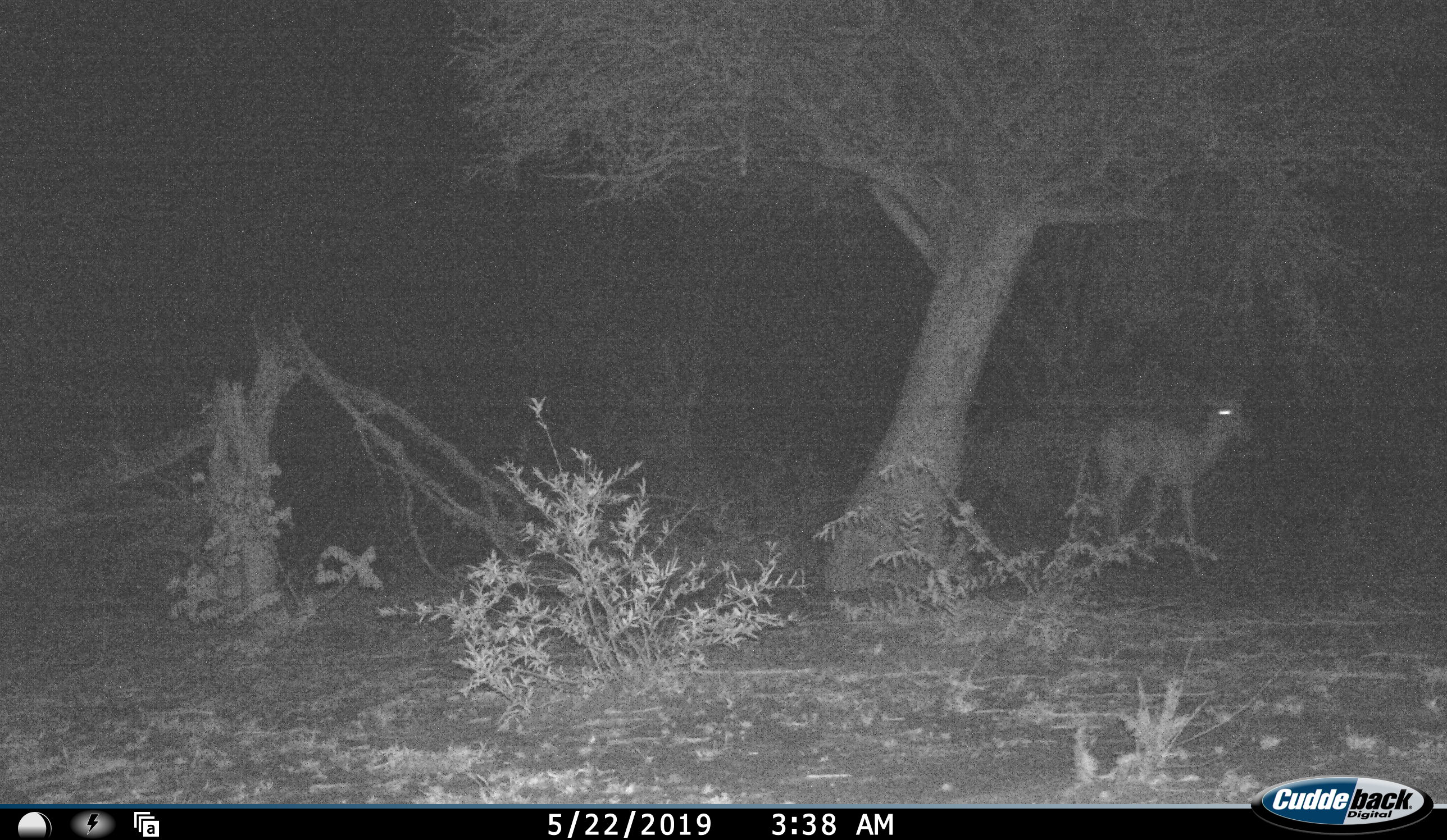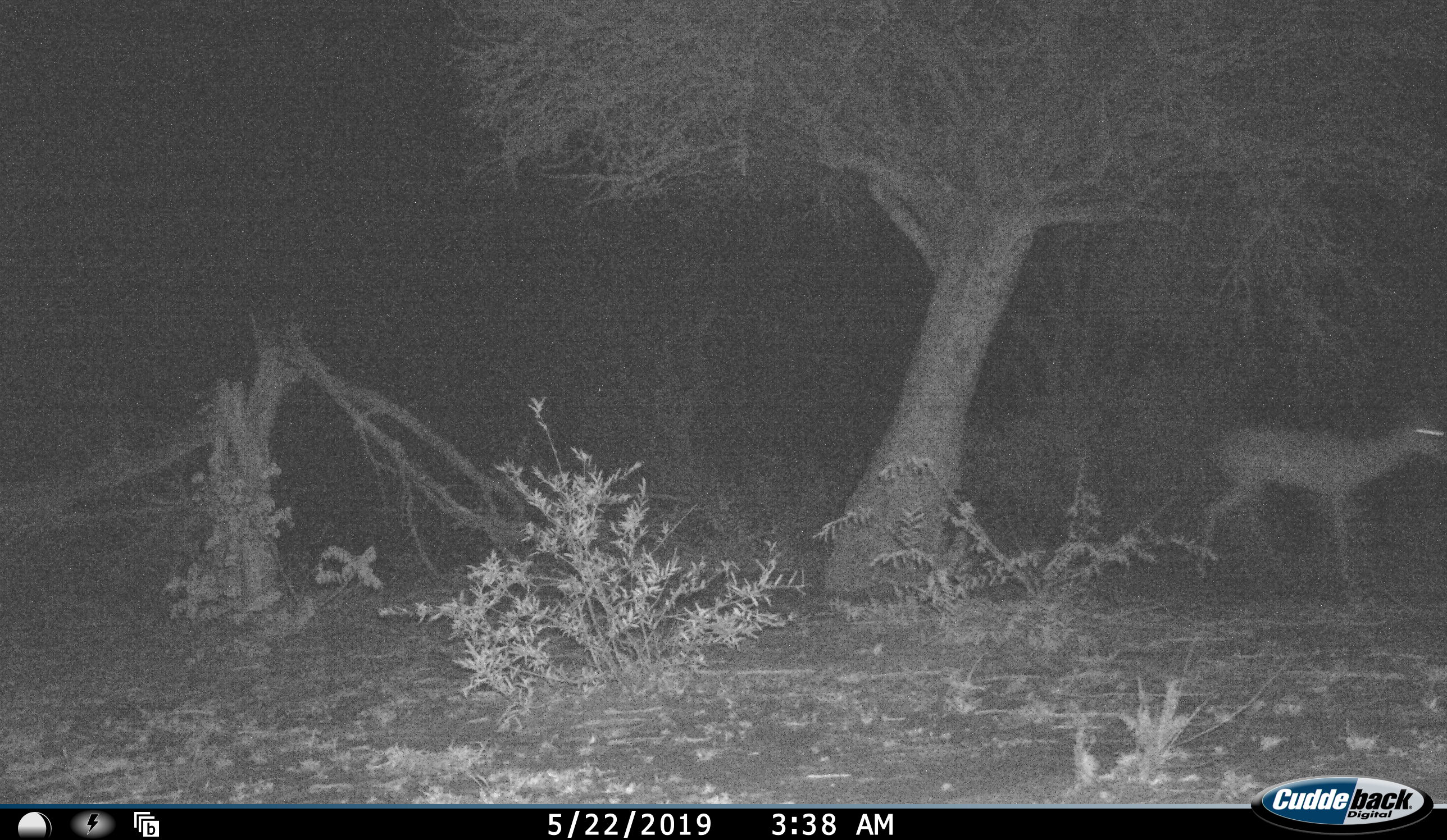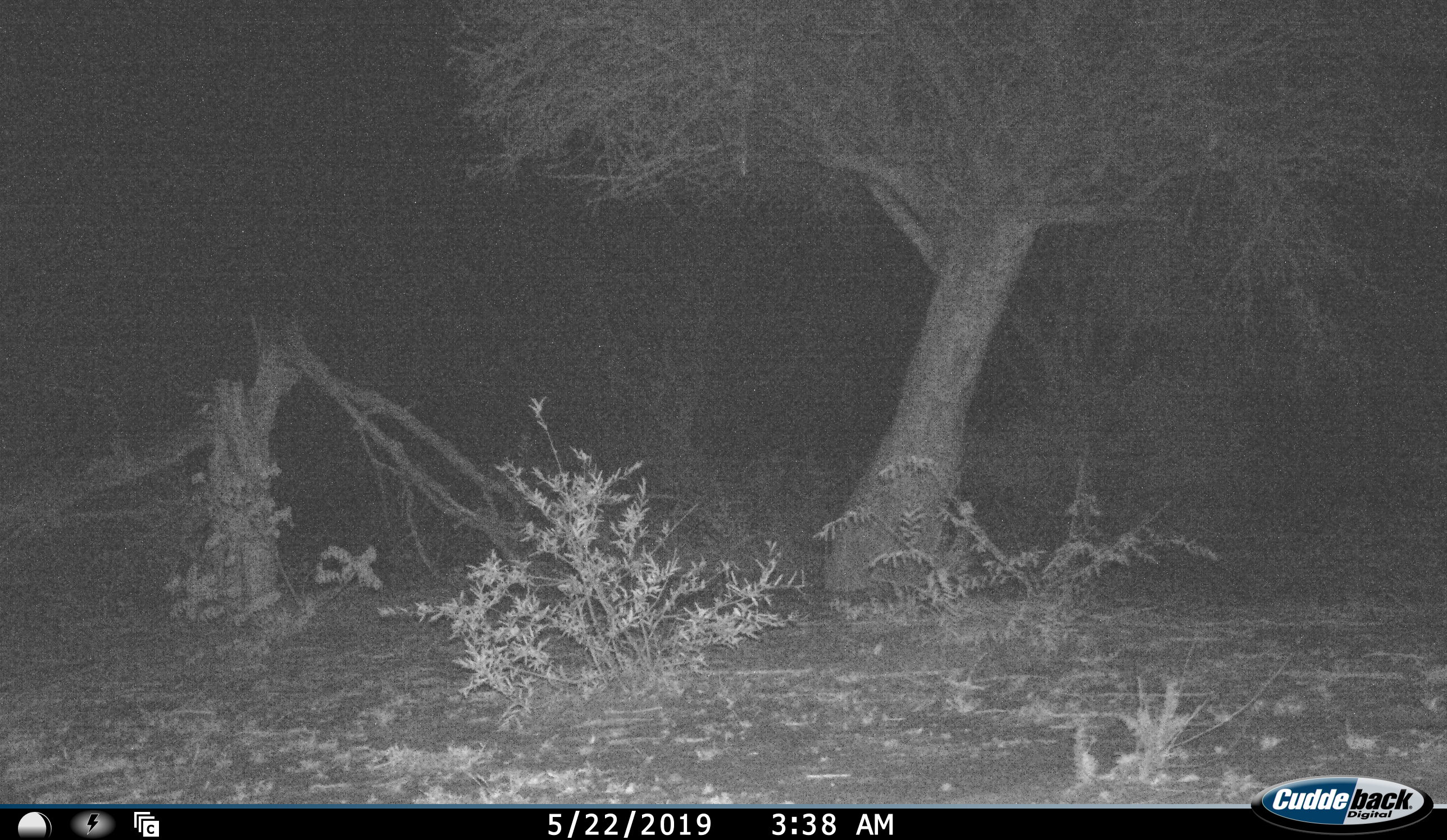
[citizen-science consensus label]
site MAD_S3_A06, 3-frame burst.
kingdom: Animalia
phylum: Chordata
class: Mammalia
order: Artiodactyla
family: Bovidae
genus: Aepyceros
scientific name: Aepyceros melampus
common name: impala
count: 1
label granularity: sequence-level